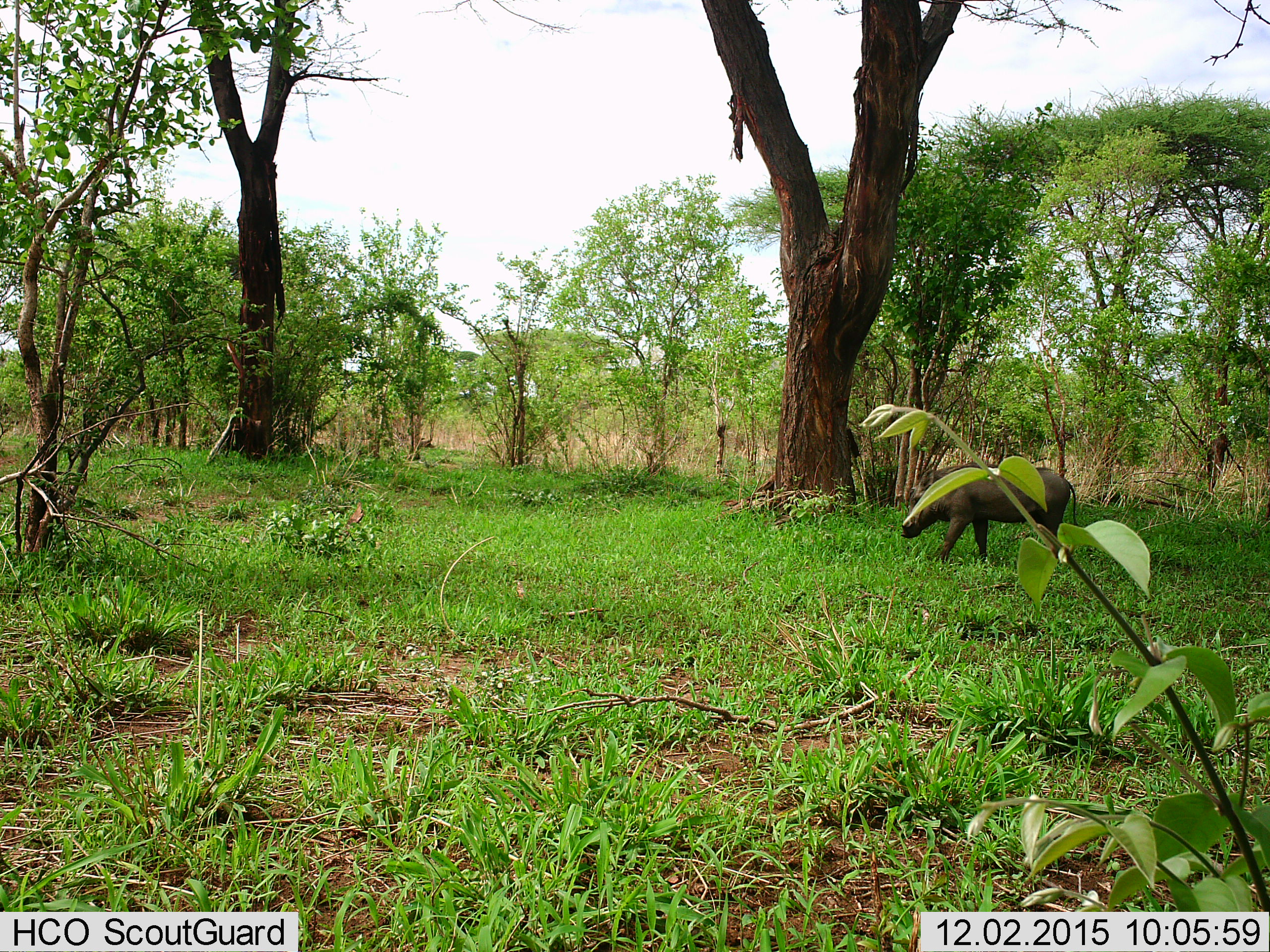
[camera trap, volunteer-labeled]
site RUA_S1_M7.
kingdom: Animalia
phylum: Chordata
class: Mammalia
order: Artiodactyla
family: Suidae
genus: Phacochoerus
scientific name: Phacochoerus africanus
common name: warthog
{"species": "warthog (Phacochoerus africanus)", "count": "1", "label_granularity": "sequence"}